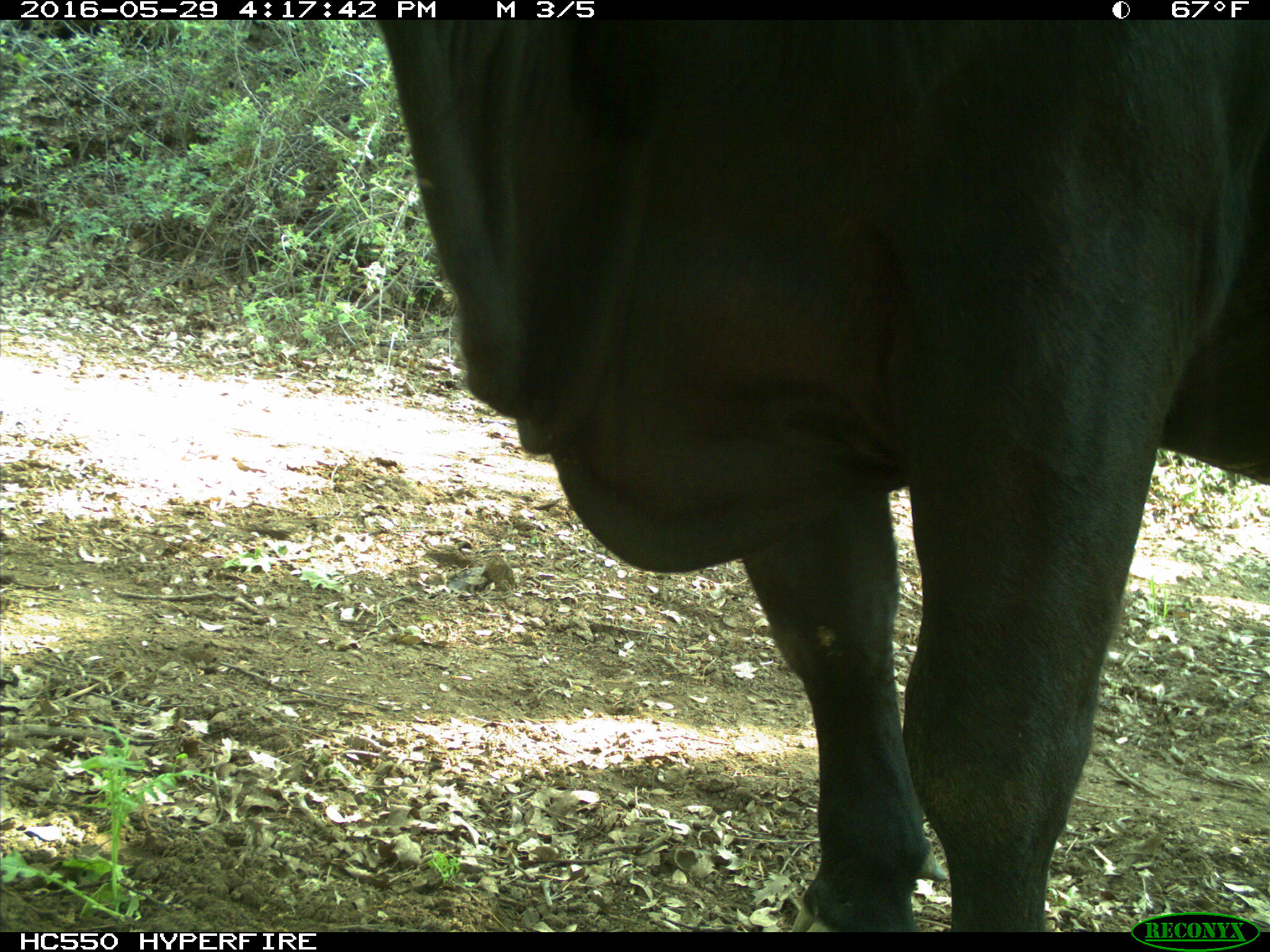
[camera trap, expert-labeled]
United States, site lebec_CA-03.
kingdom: Animalia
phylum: Chordata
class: Mammalia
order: Artiodactyla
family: Bovidae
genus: Bos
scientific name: Bos taurus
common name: domestic cow